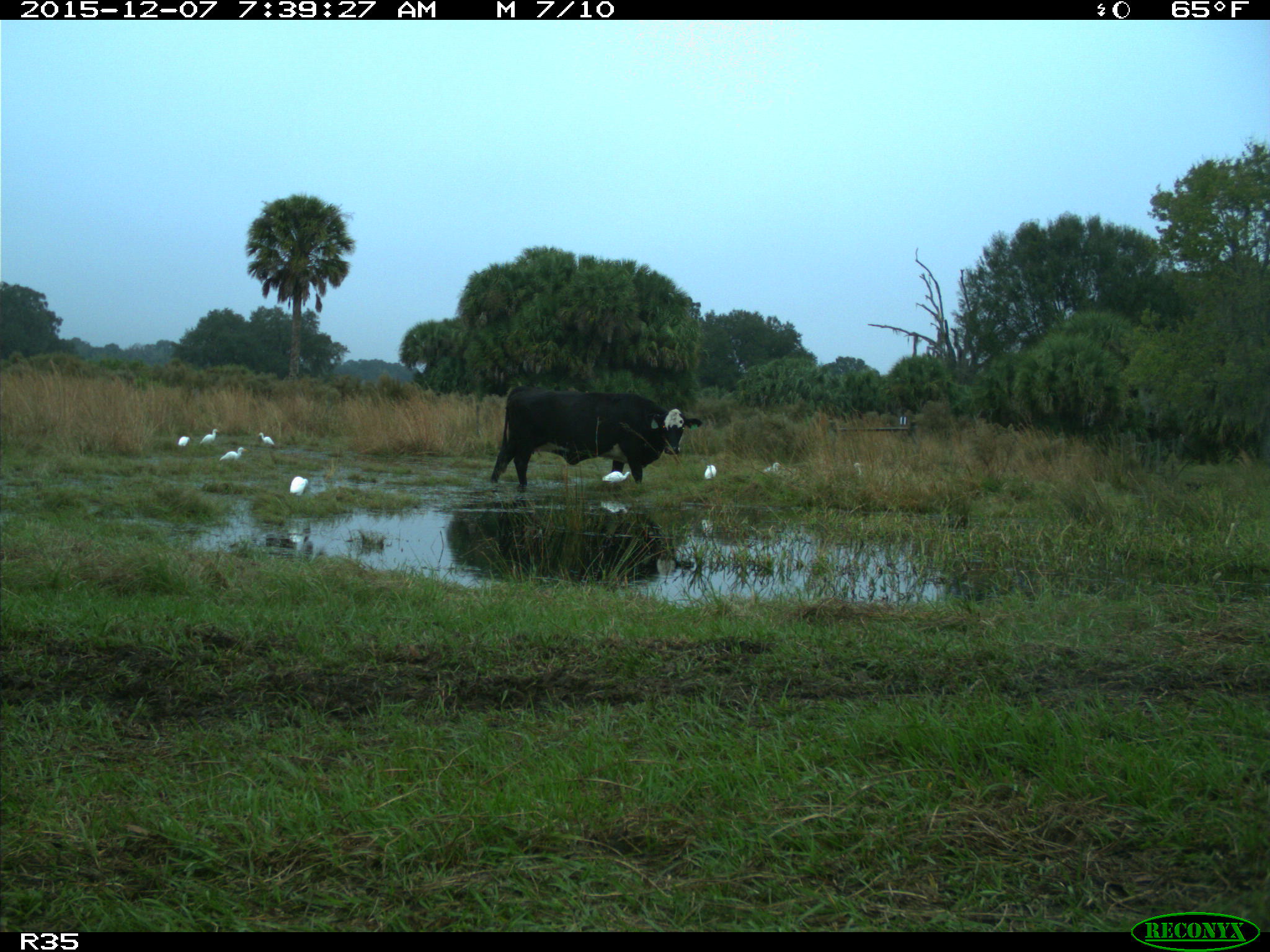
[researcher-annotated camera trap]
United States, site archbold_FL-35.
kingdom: Animalia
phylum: Chordata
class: Mammalia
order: Artiodactyla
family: Bovidae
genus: Bos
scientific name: Bos taurus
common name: domestic cow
Bos taurus (domestic cow).